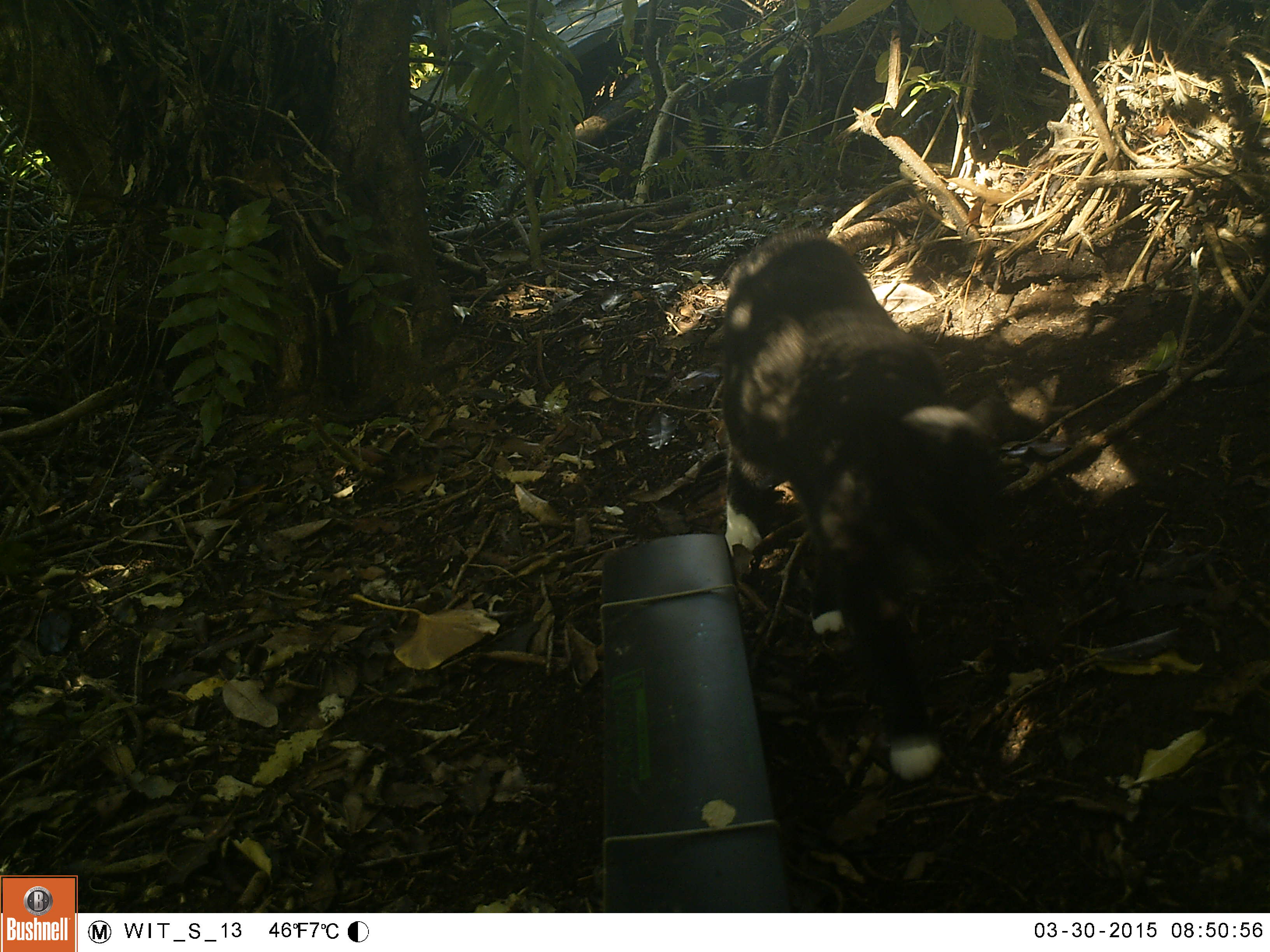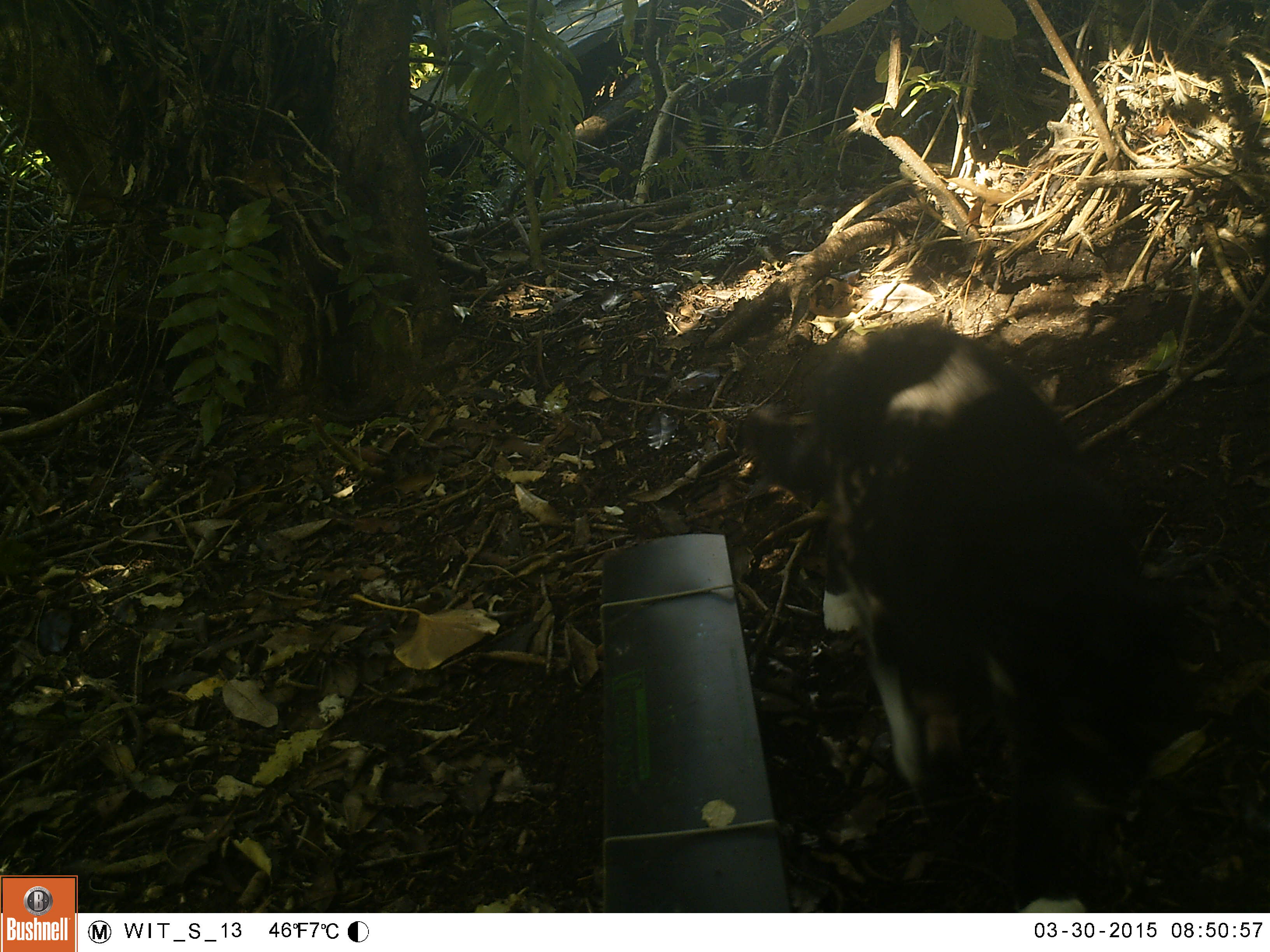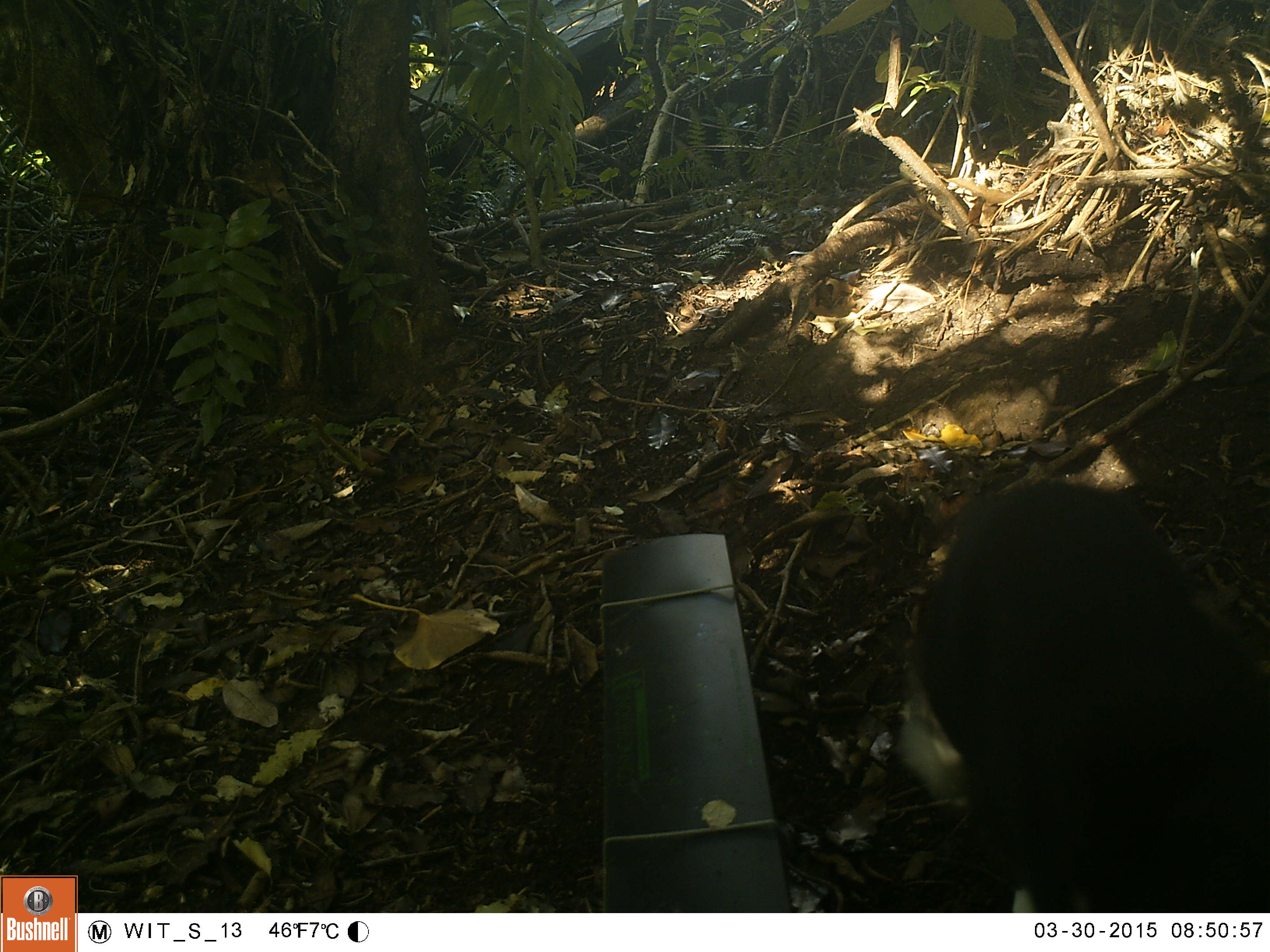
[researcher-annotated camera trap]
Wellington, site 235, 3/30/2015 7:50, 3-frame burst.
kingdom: Animalia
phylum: Chordata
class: Mammalia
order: Carnivora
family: Felidae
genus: Felis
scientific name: Felis catus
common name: cat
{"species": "cat (Felis catus)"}